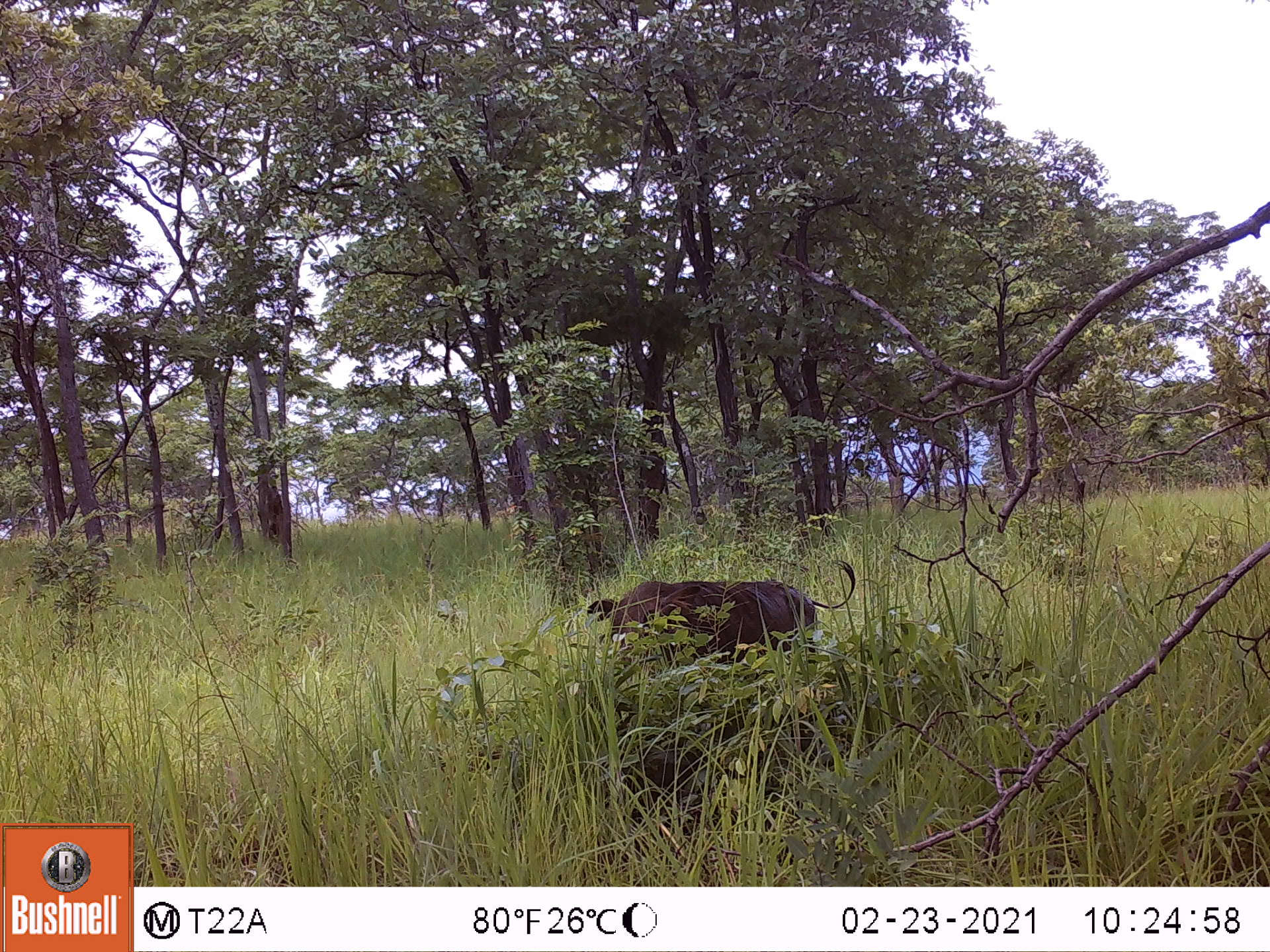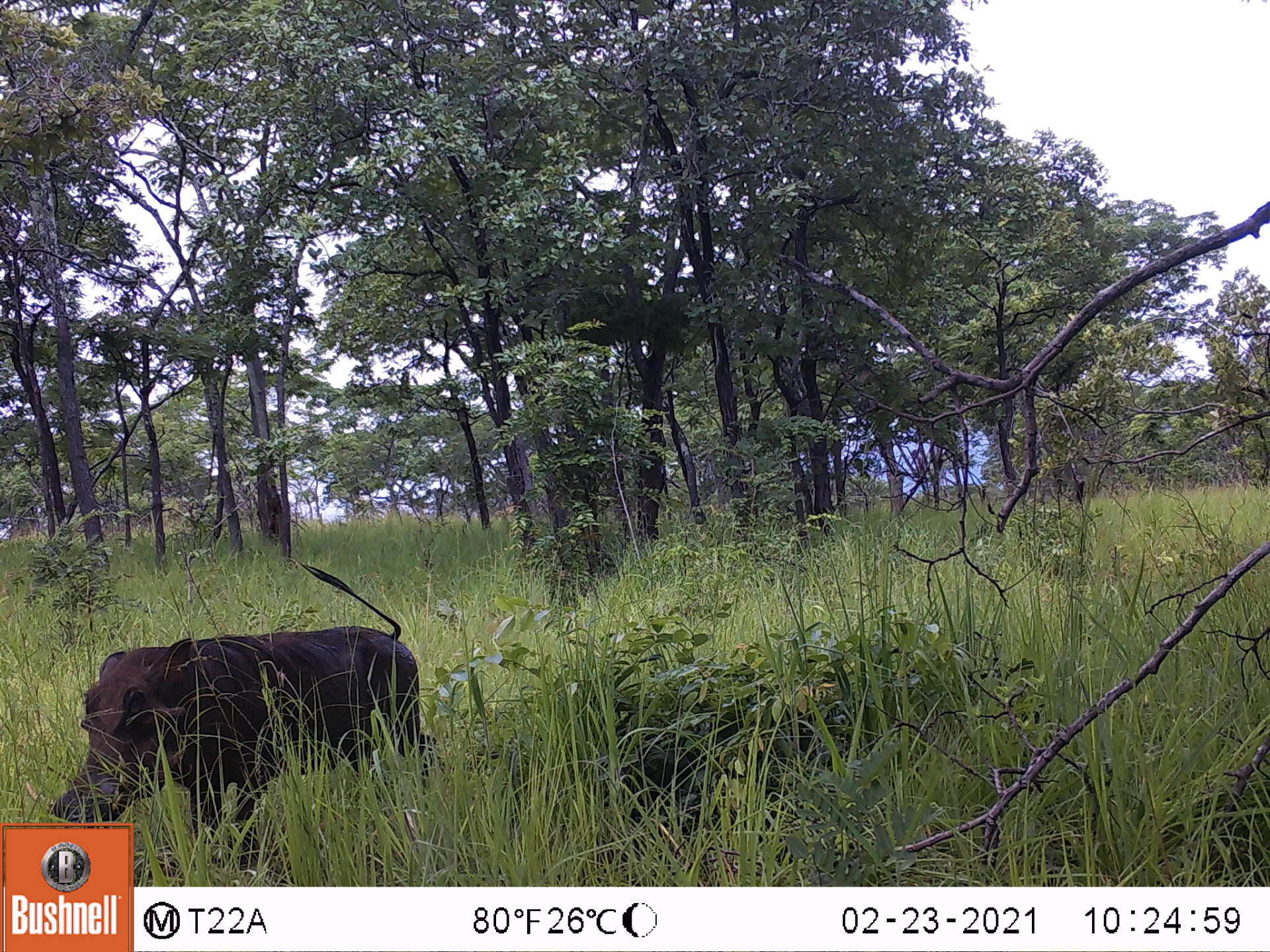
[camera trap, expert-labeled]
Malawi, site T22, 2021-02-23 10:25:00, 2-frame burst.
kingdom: Animalia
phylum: Chordata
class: Mammalia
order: Artiodactyla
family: Suidae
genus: Phacochoerus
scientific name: Phacochoerus africanus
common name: common warthog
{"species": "common warthog (Phacochoerus africanus)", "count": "1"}